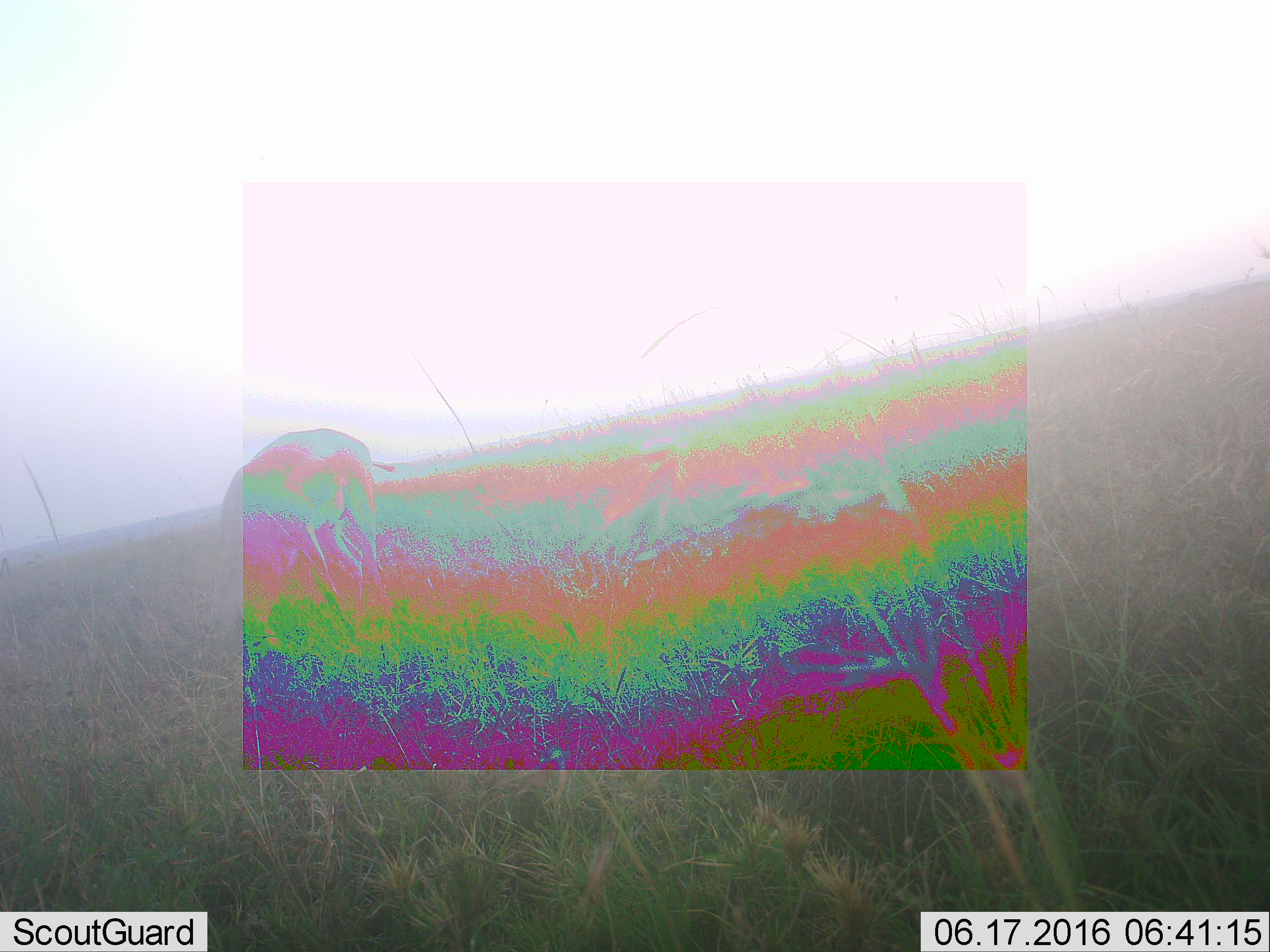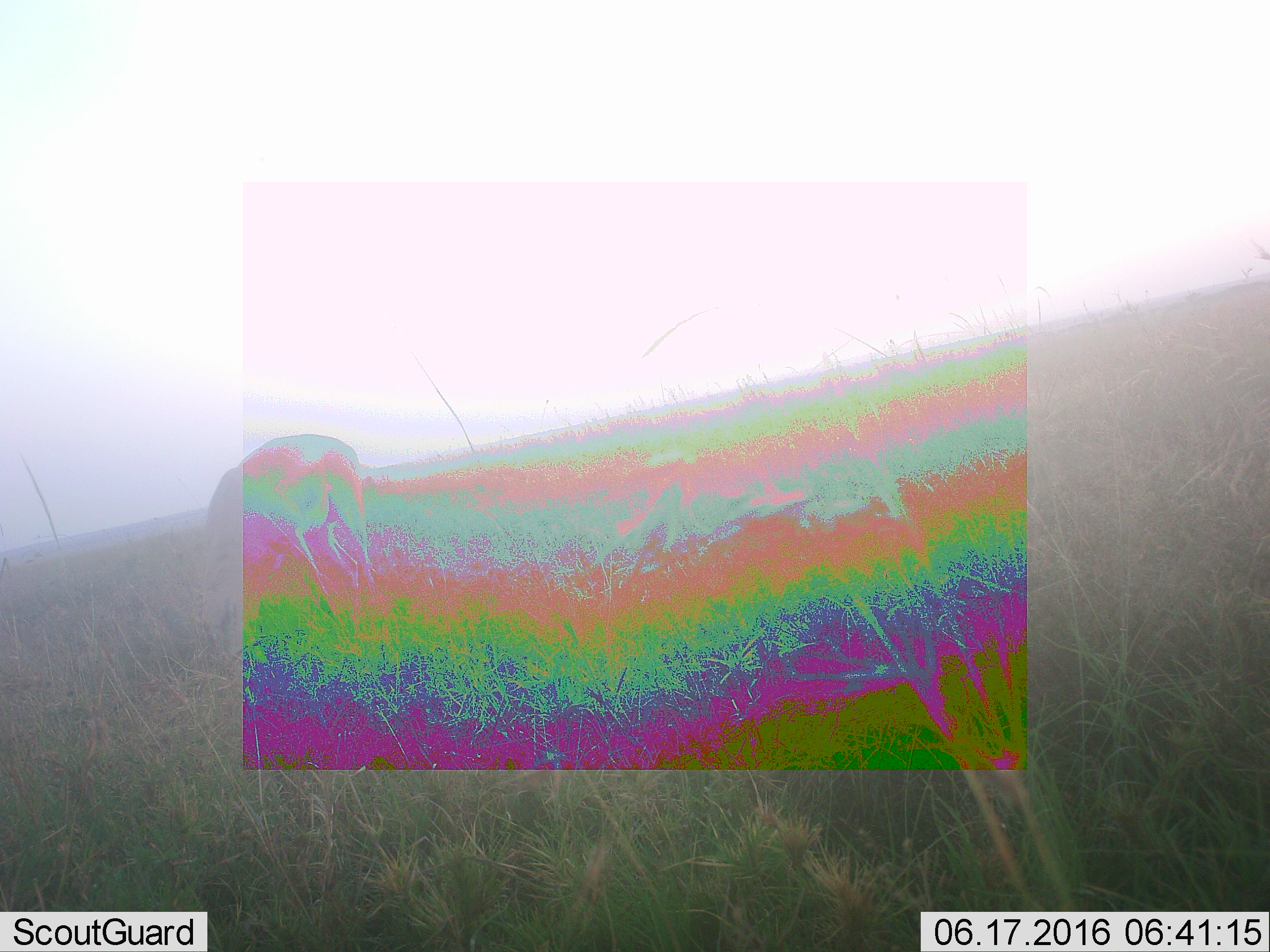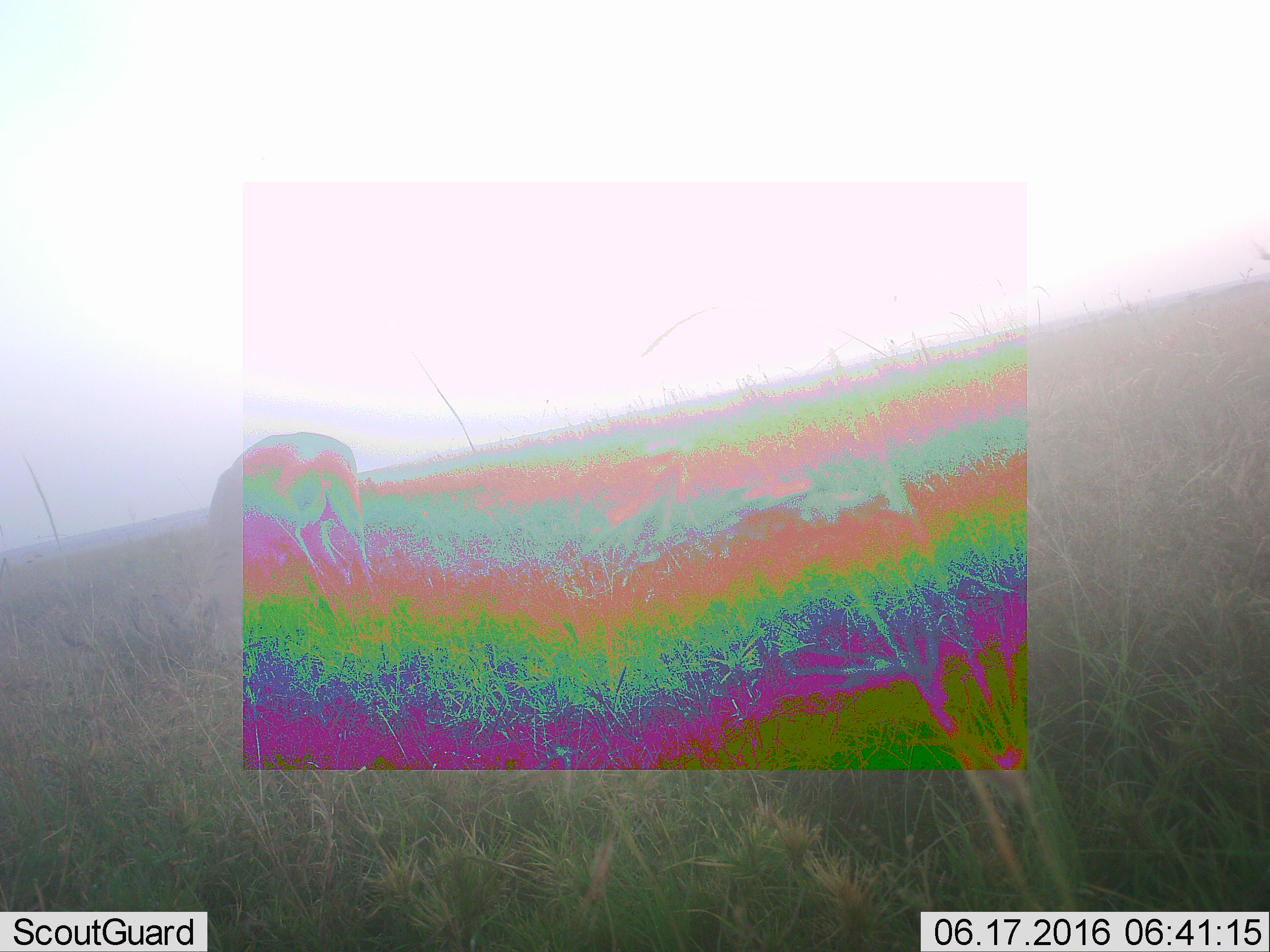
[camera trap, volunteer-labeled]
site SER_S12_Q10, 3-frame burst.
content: unidentified animal